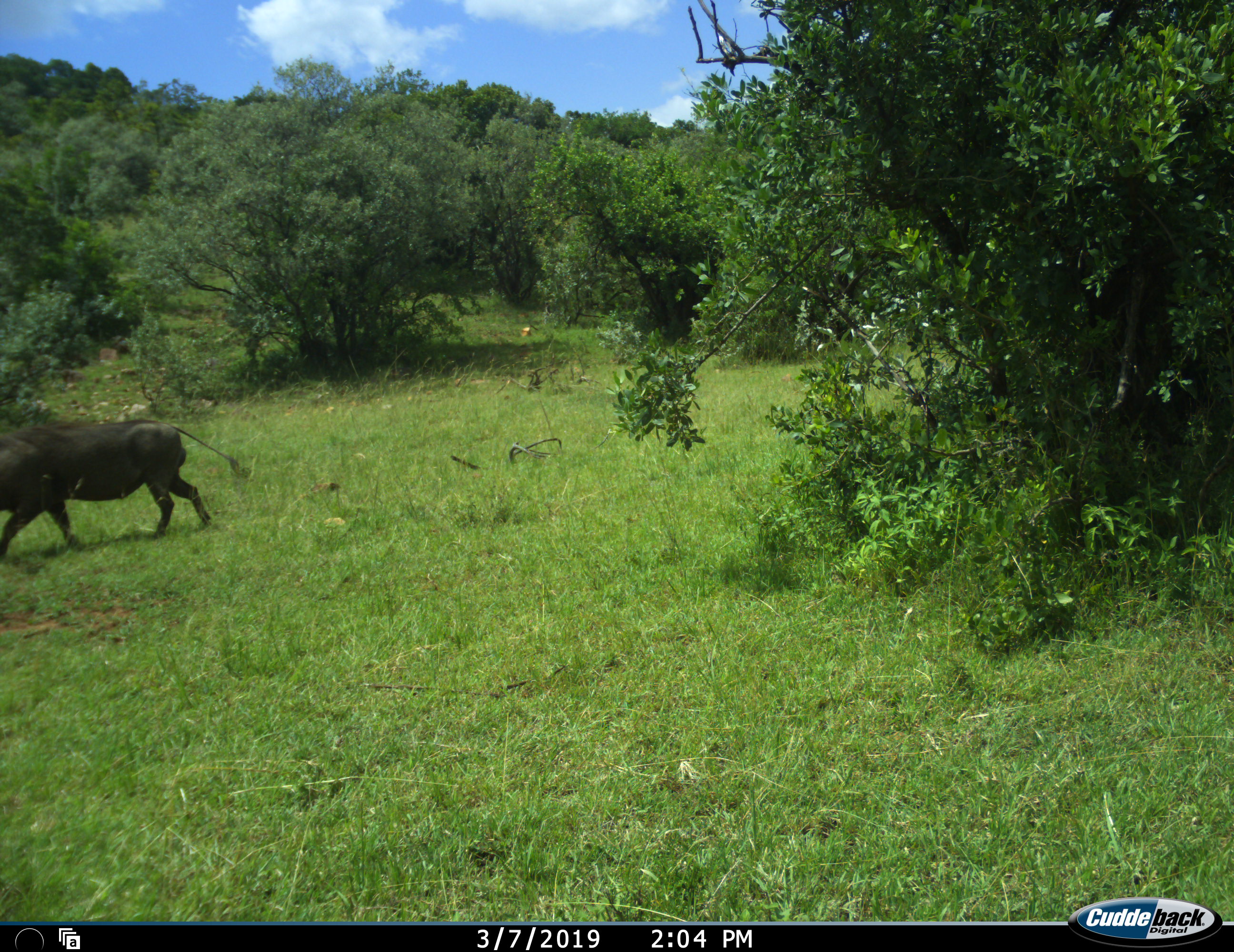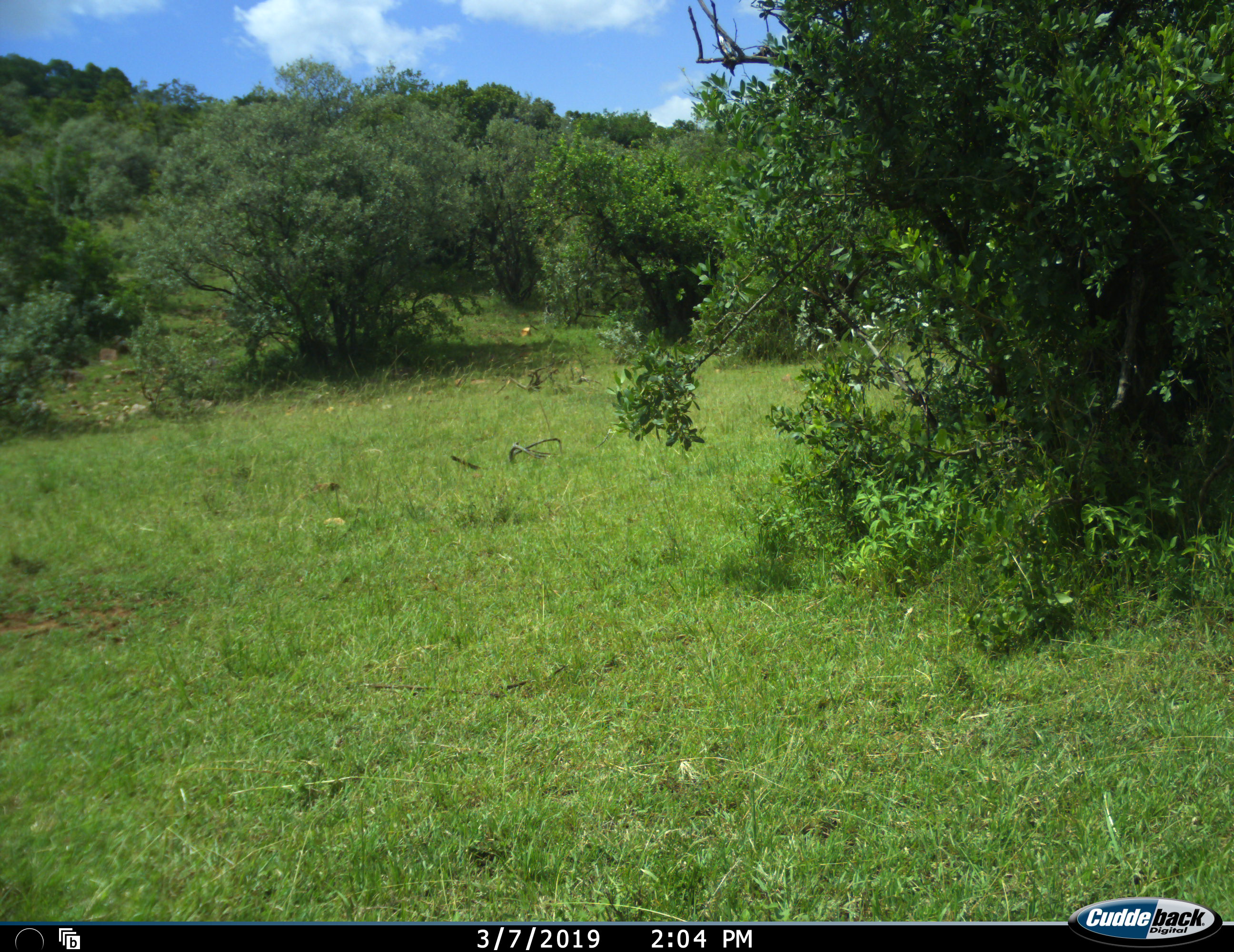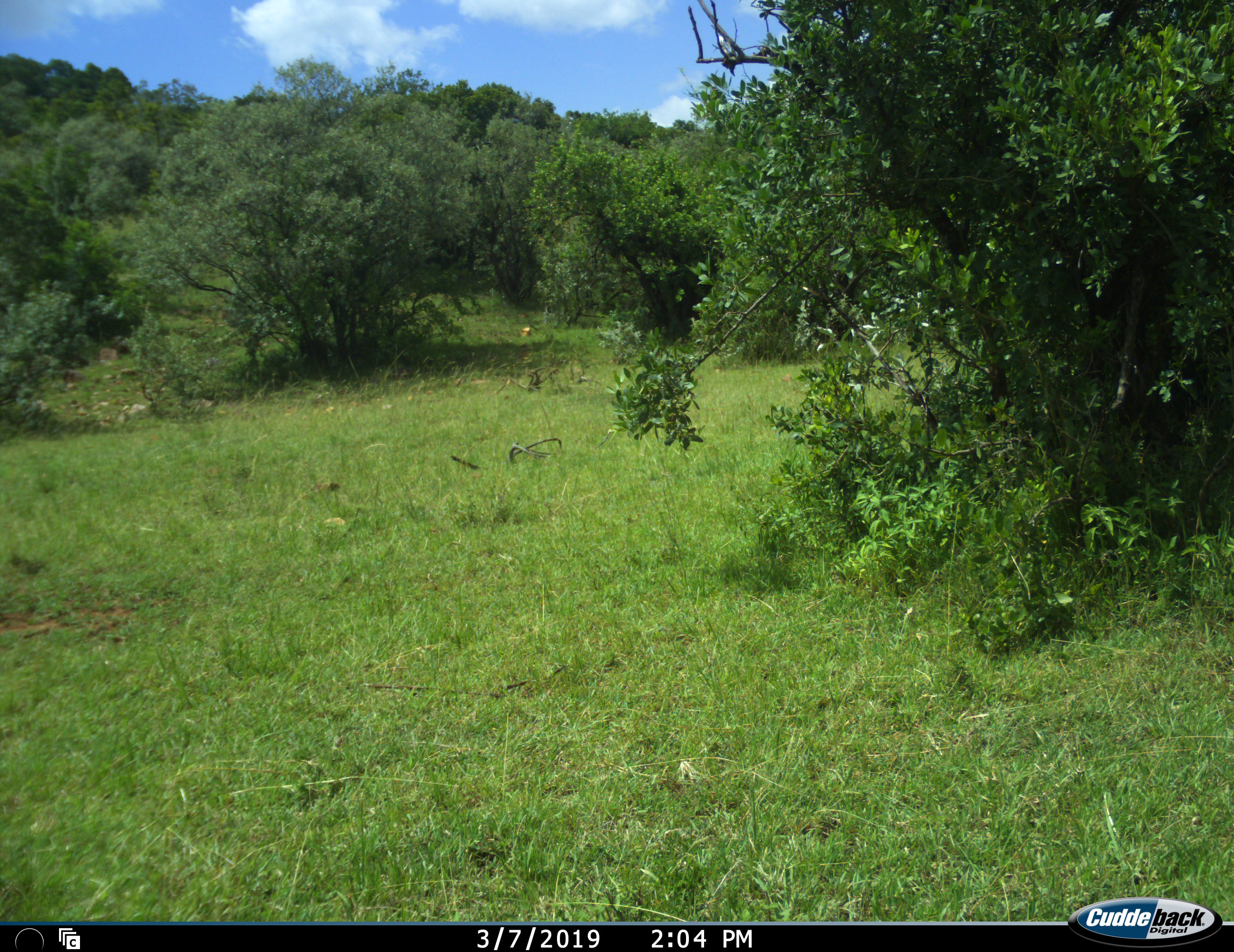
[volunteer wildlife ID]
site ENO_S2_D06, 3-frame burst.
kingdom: Animalia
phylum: Chordata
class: Mammalia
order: Artiodactyla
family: Suidae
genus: Phacochoerus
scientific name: Phacochoerus africanus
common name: warthog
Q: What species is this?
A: Warthog (Phacochoerus africanus).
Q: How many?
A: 1.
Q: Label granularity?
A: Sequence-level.